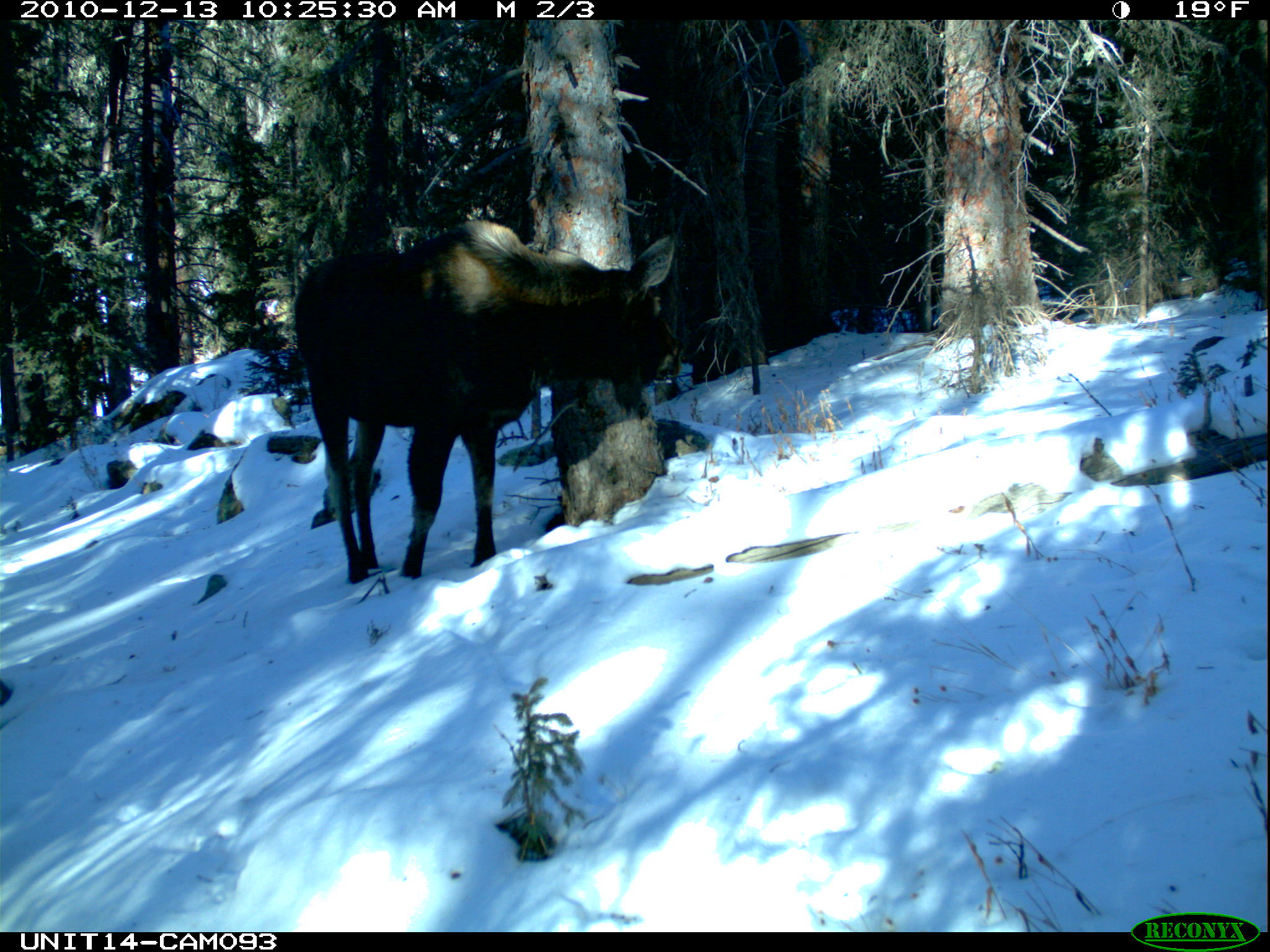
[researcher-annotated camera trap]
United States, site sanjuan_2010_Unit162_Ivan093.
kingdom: Animalia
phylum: Chordata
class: Mammalia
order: Artiodactyla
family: Cervidae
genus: Alces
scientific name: Alces alces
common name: moose